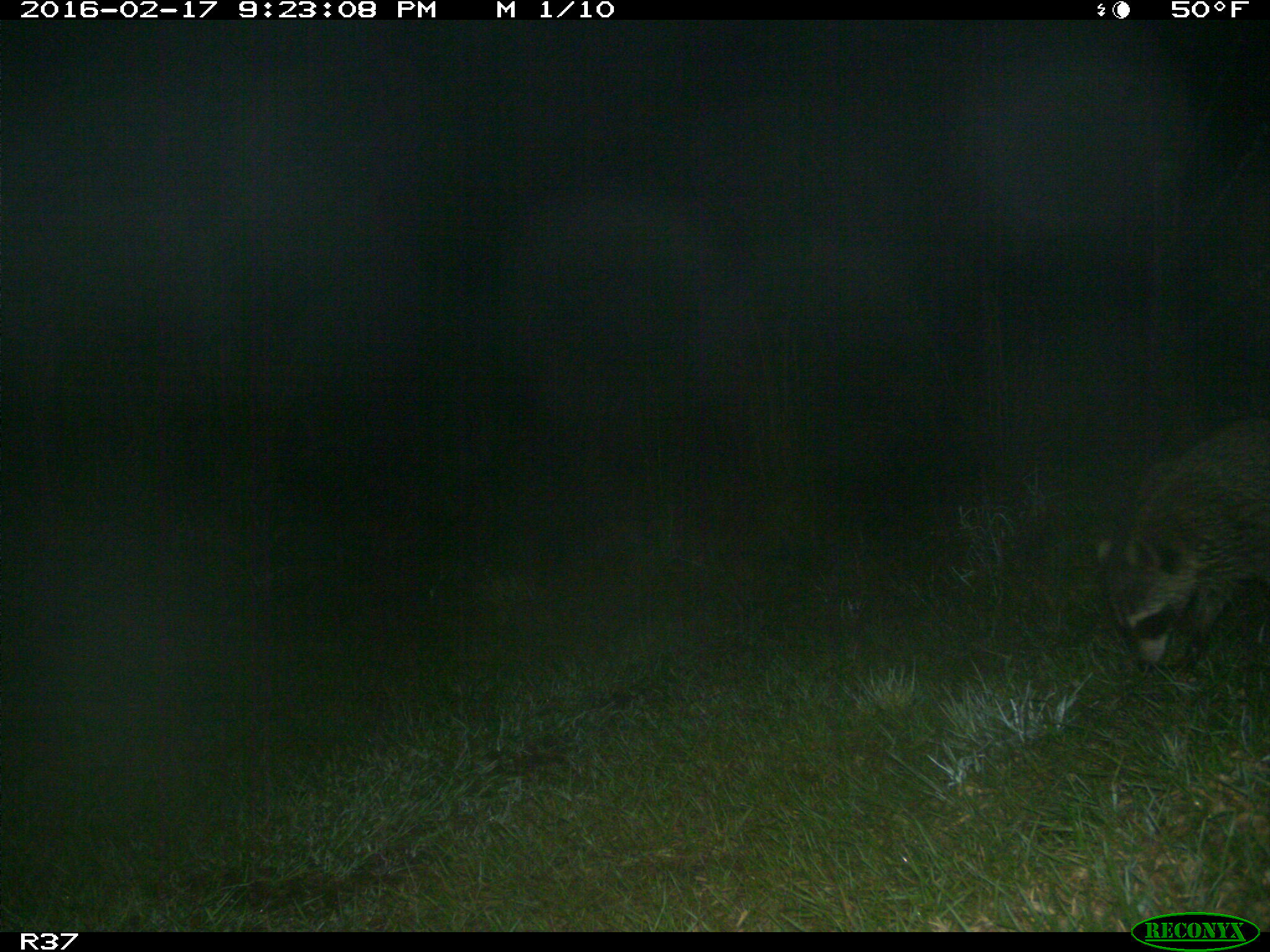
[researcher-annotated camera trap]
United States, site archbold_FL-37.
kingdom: Animalia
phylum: Chordata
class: Mammalia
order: Carnivora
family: Procyonidae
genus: Procyon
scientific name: Procyon lotor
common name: common raccoon